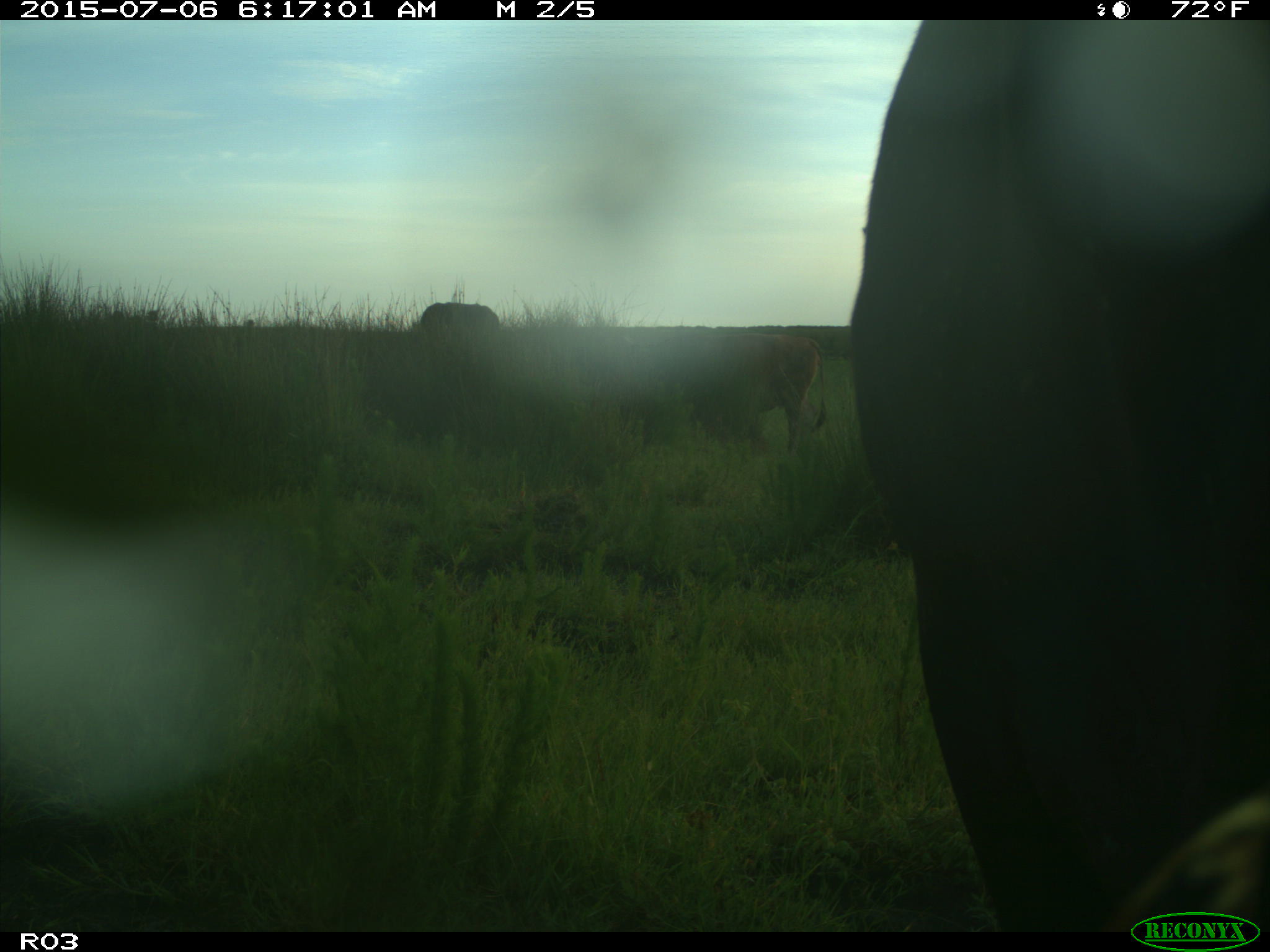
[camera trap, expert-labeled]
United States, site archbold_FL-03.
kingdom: Animalia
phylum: Chordata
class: Mammalia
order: Artiodactyla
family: Bovidae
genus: Bos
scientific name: Bos taurus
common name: domestic cow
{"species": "Bos taurus (domestic cow)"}